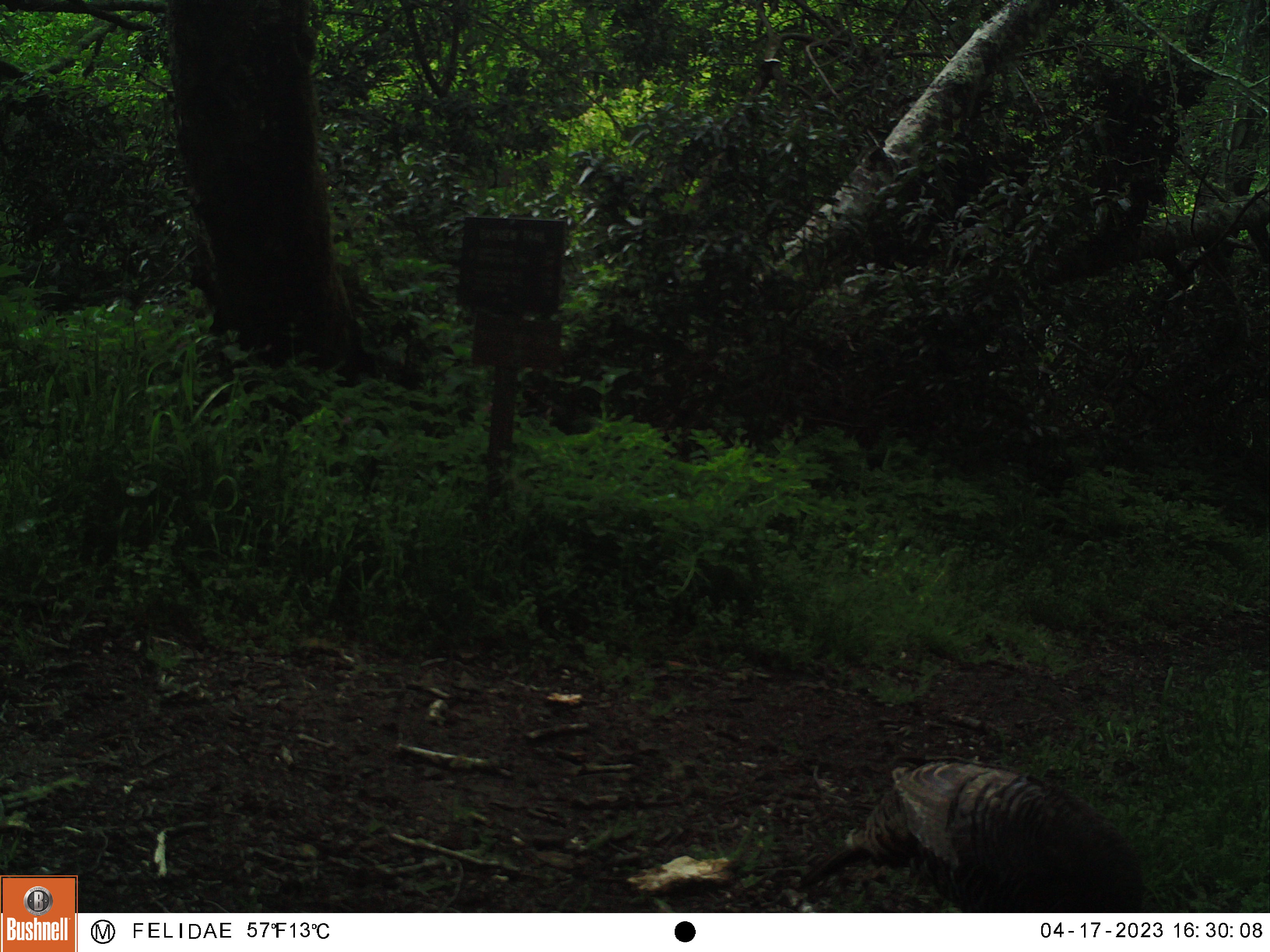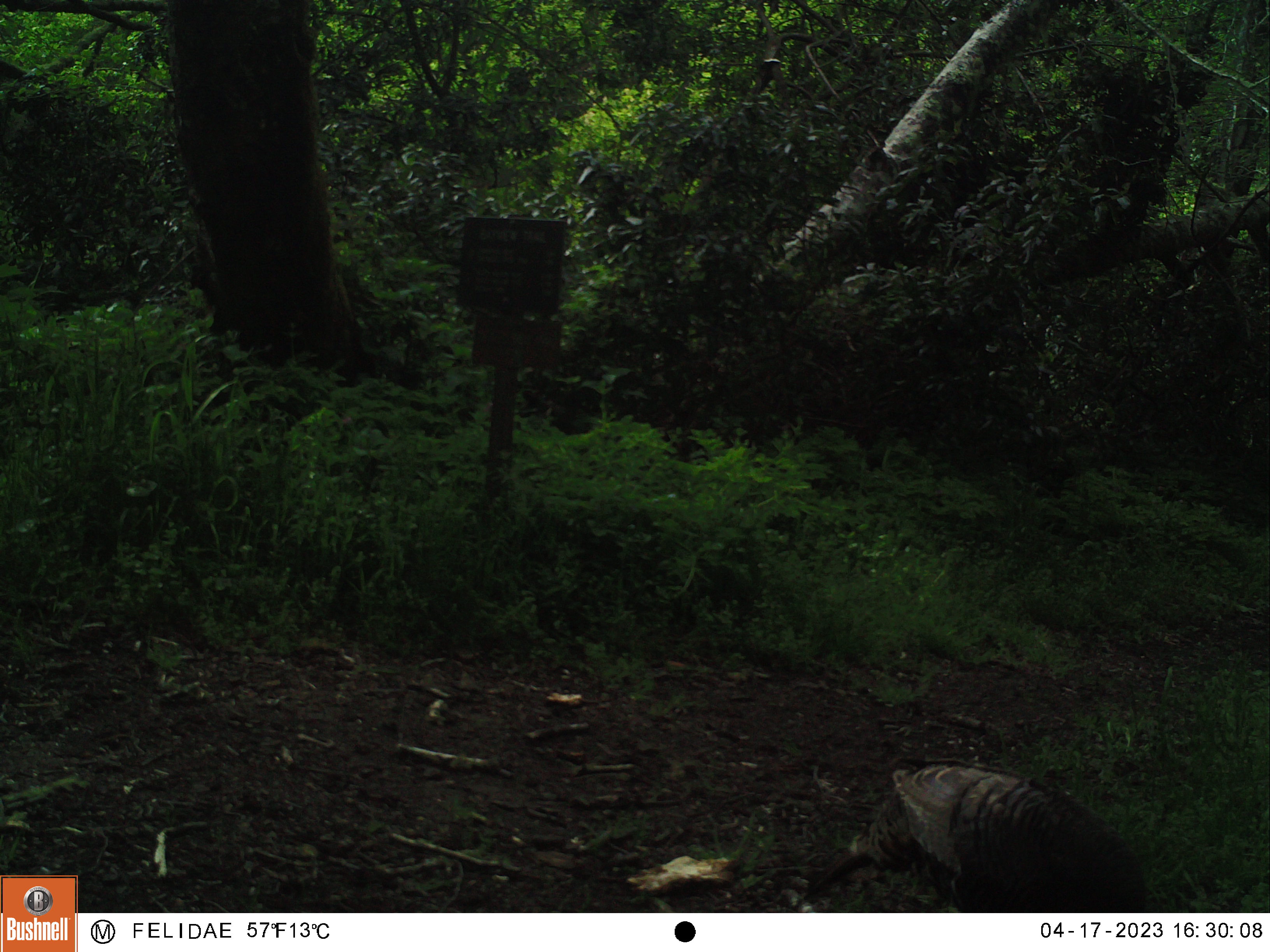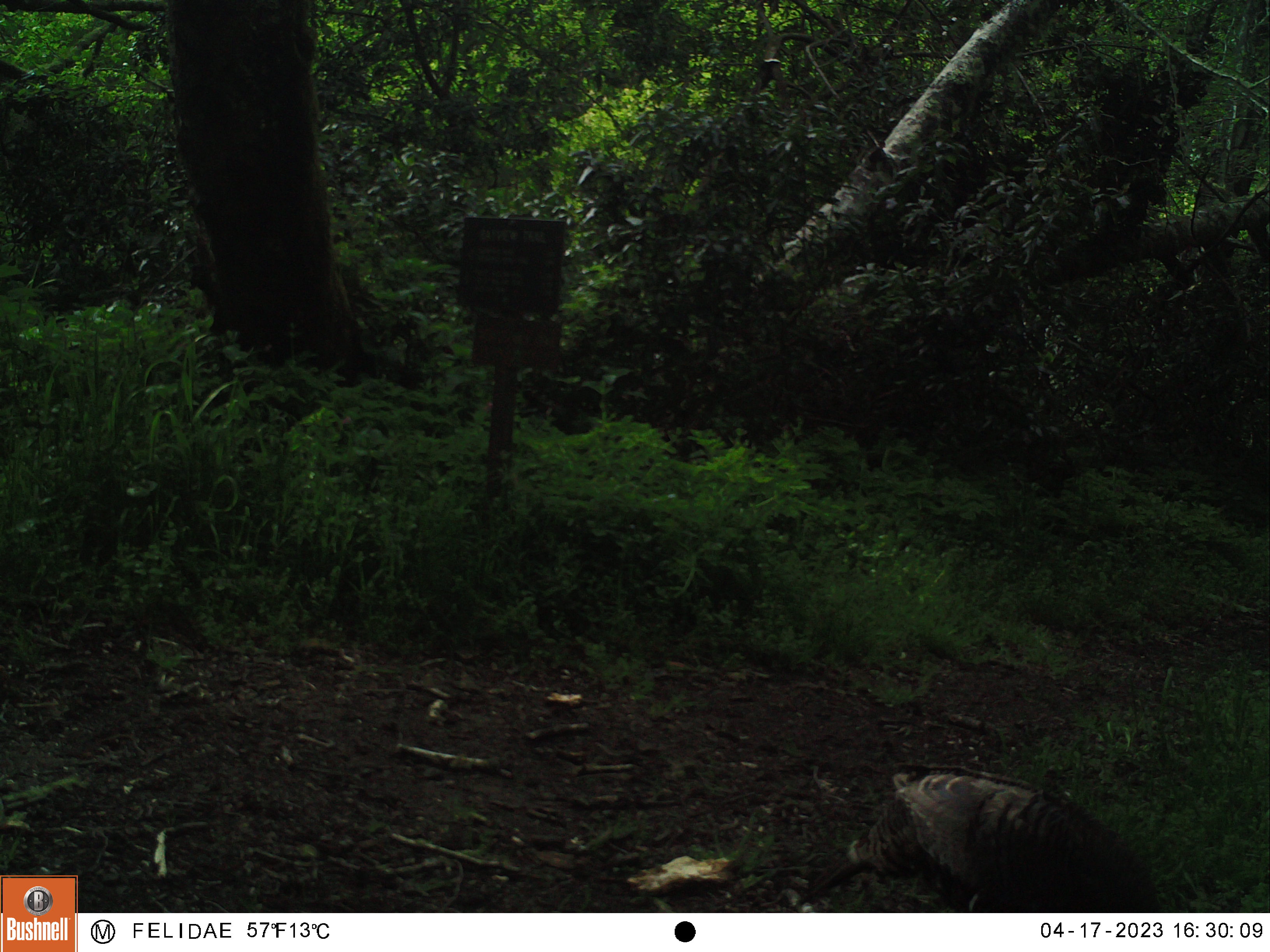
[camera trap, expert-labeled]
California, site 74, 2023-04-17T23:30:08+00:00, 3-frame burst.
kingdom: Animalia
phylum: Chordata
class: Aves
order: Galliformes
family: Phasianidae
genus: Meleagris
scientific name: Meleagris gallopavo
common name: turkey